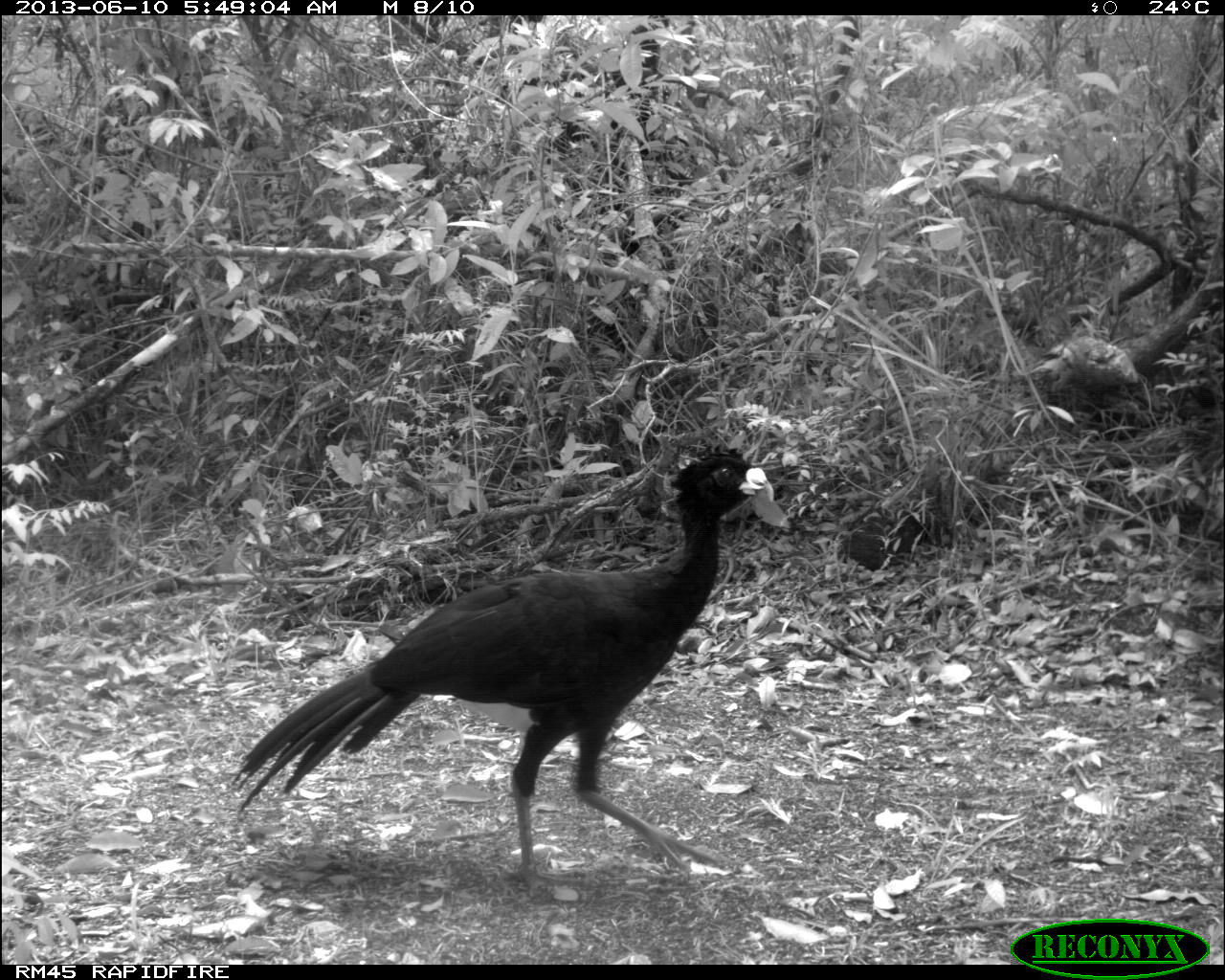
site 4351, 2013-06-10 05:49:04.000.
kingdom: Animalia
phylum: Chordata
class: Aves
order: Galliformes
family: Cracidae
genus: Crax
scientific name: Crax rubra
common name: great curassow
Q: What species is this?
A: Crax rubra (great curassow).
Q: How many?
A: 1.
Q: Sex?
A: Male.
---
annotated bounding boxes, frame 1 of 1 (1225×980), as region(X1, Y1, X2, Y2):
crax rubra: region(229, 448, 768, 889)